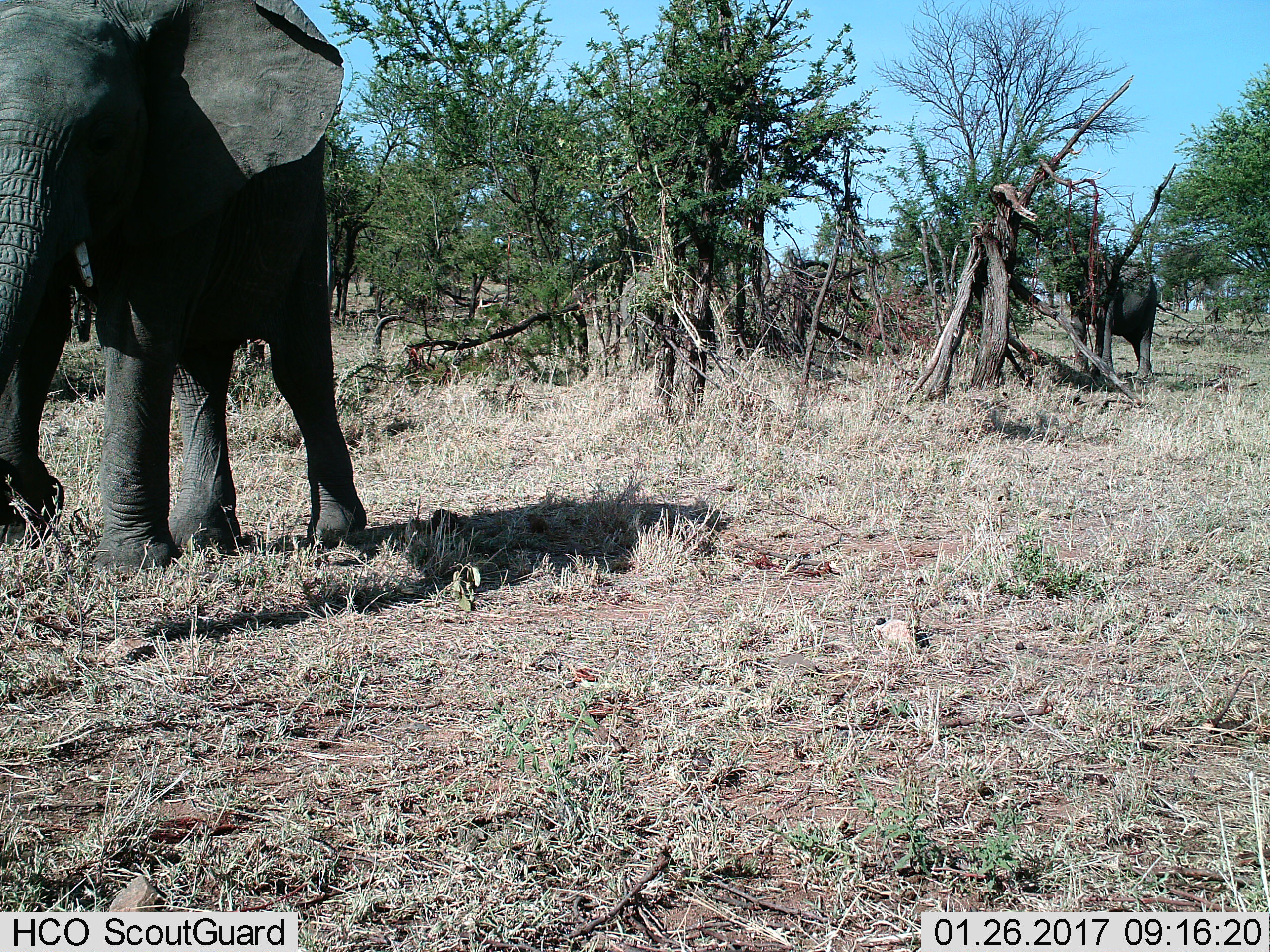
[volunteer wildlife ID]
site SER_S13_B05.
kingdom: Animalia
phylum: Chordata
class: Mammalia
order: Proboscidea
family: Elephantidae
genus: Loxodonta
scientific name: Loxodonta africana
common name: african bush elephant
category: elephant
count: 2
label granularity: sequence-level